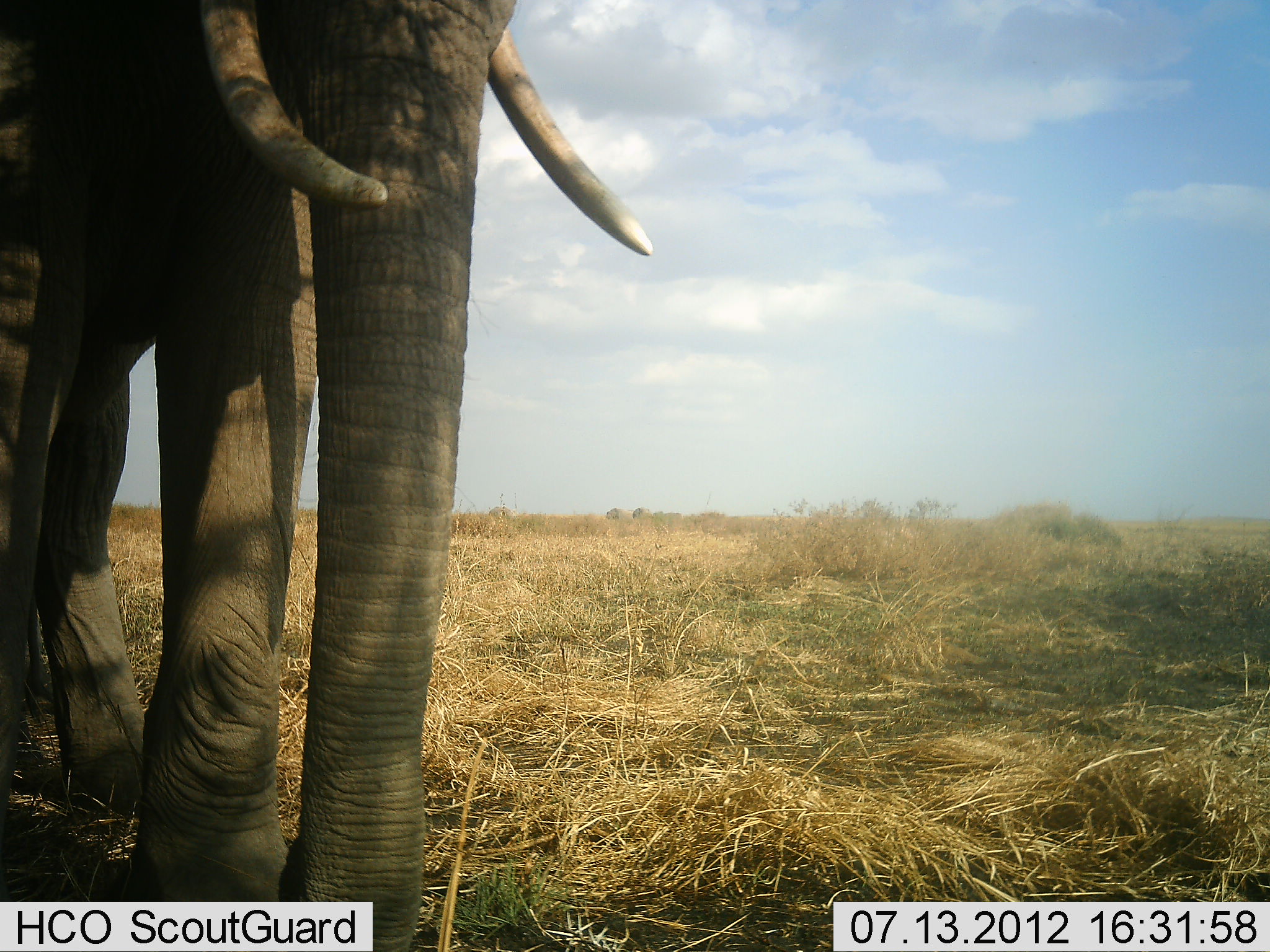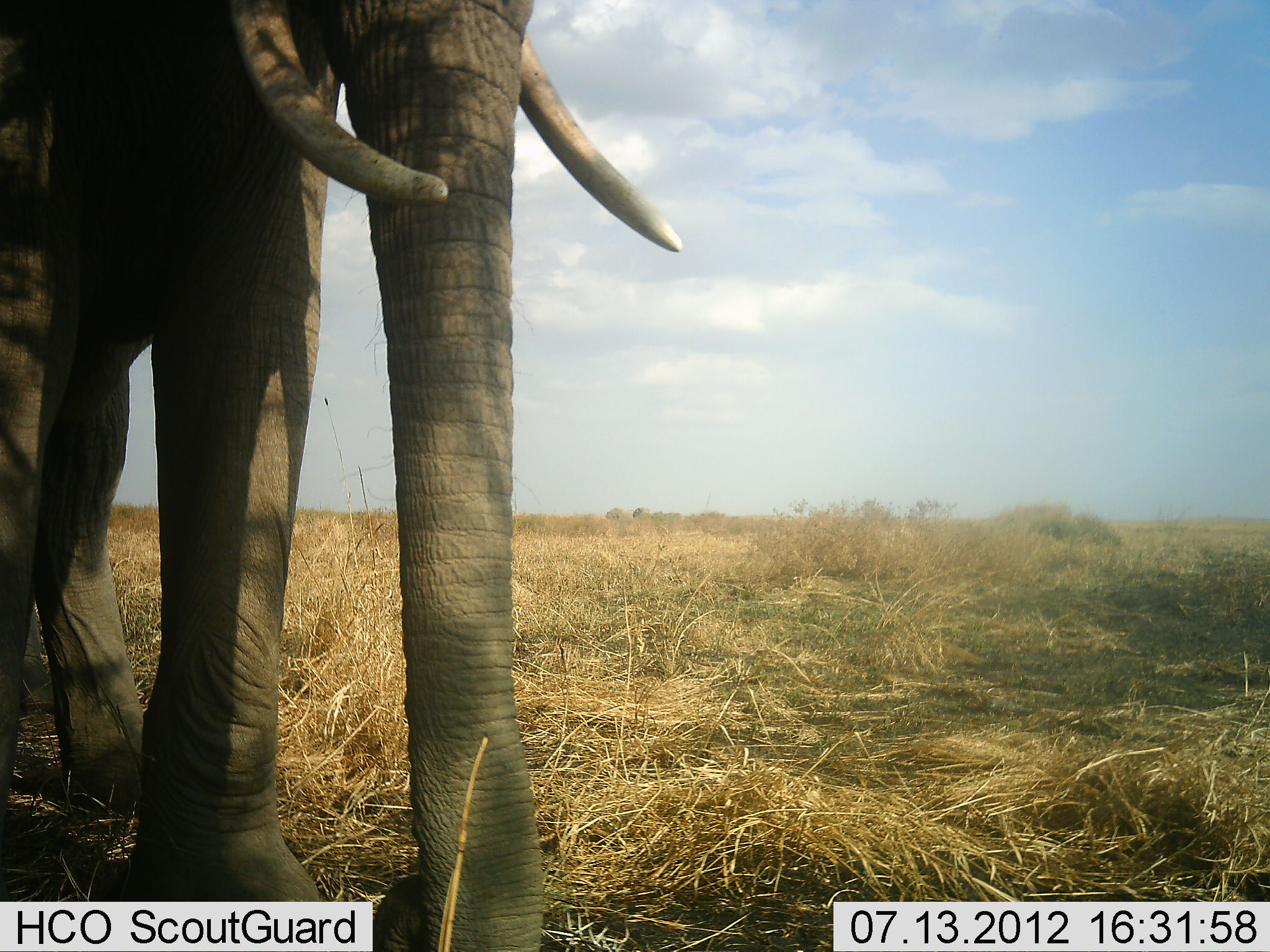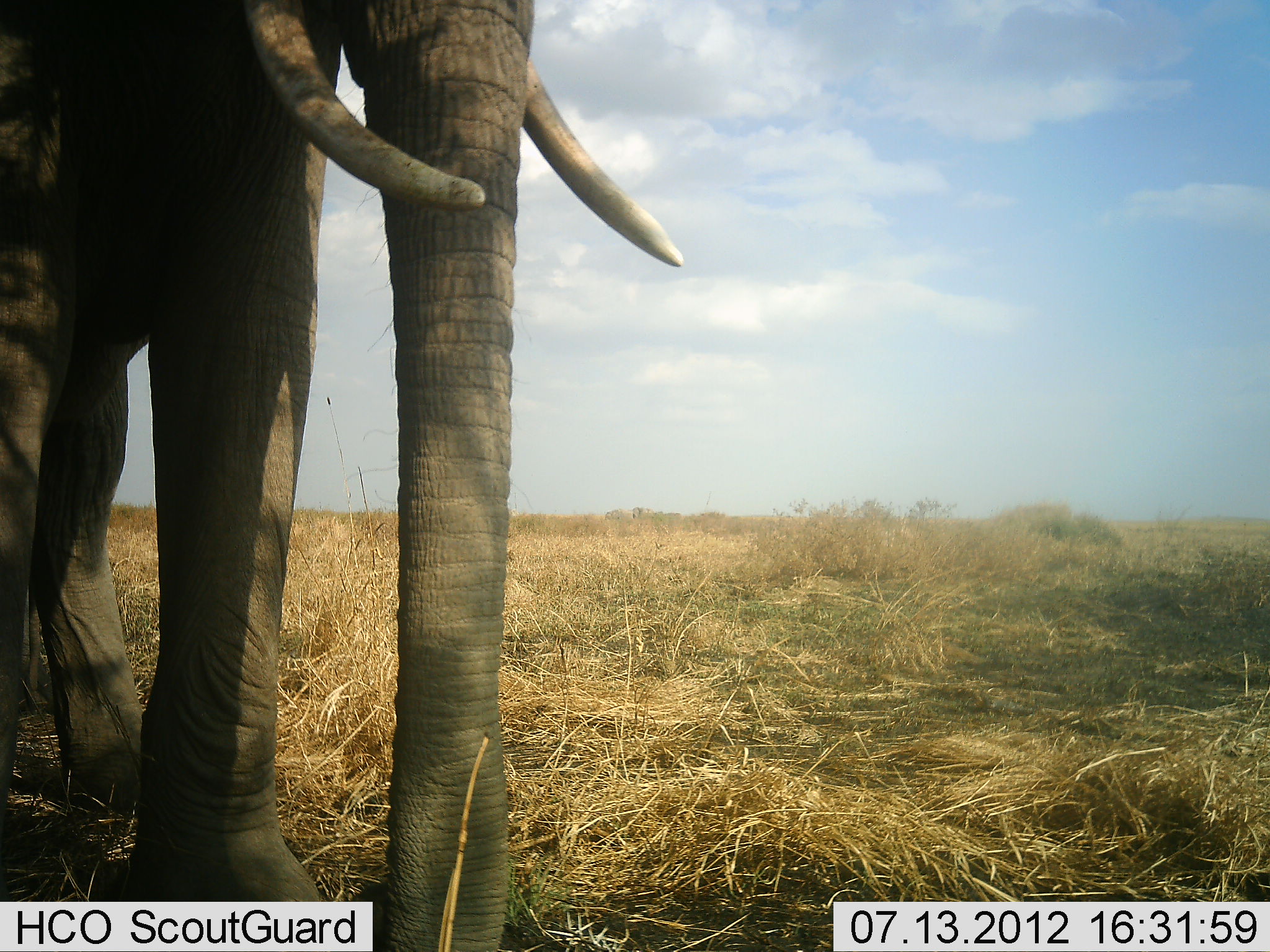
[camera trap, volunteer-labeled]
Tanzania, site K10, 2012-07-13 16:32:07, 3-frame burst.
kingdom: Animalia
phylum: Chordata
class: Mammalia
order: Proboscidea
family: Elephantidae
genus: Loxodonta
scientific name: Loxodonta africana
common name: african bush elephant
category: elephant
Elephant (african bush elephant) (Loxodonta africana), count 1. Behavior (volunteer vote fractions): standing 90%, resting 0%, moving 0%, interacting 0%. Young present (vote fraction): 0%. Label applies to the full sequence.